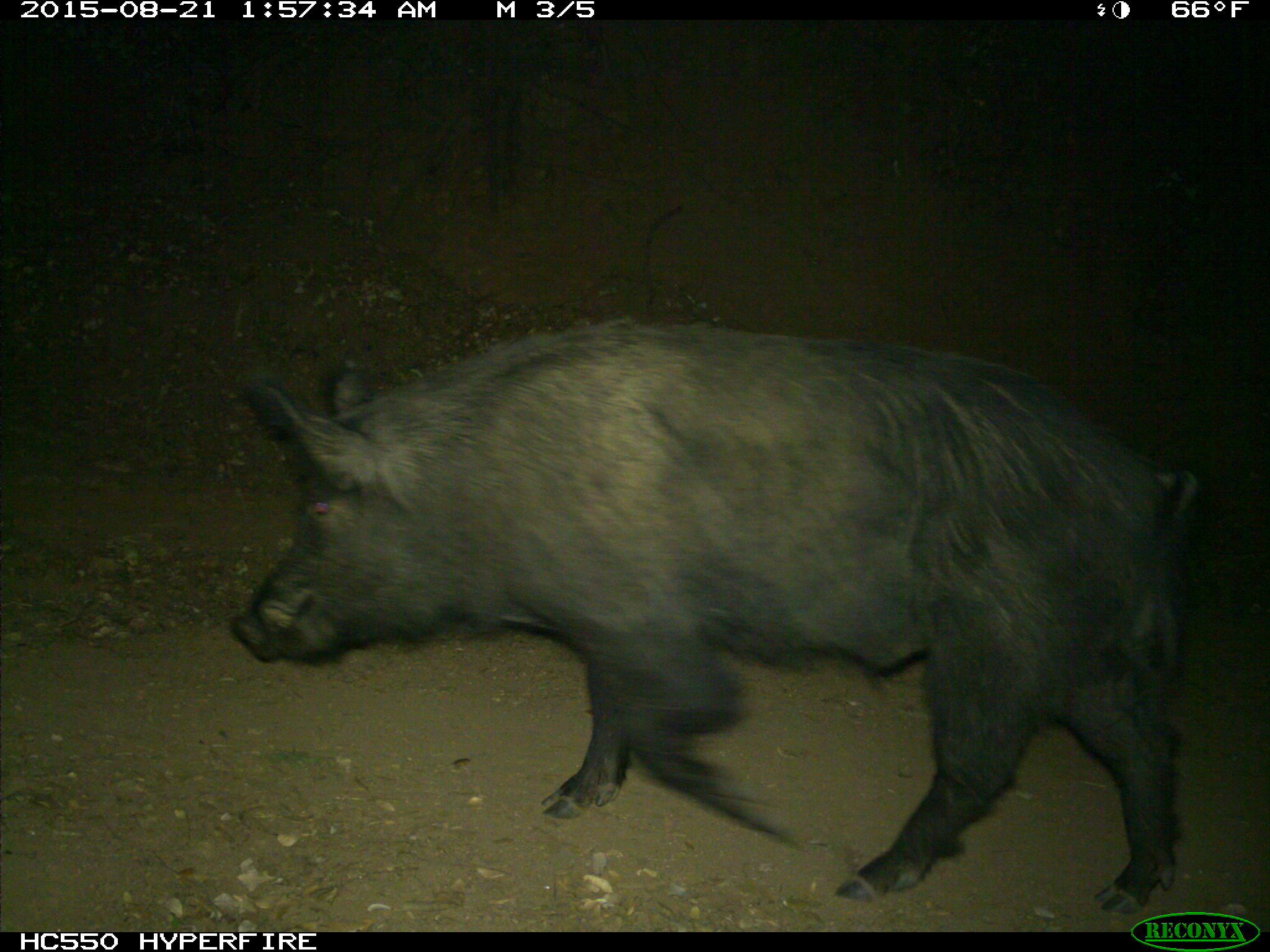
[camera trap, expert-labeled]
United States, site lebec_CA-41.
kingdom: Animalia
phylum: Chordata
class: Mammalia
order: Artiodactyla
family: Suidae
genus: Sus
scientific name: Sus scrofa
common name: wild boar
Sus scrofa (wild boar).